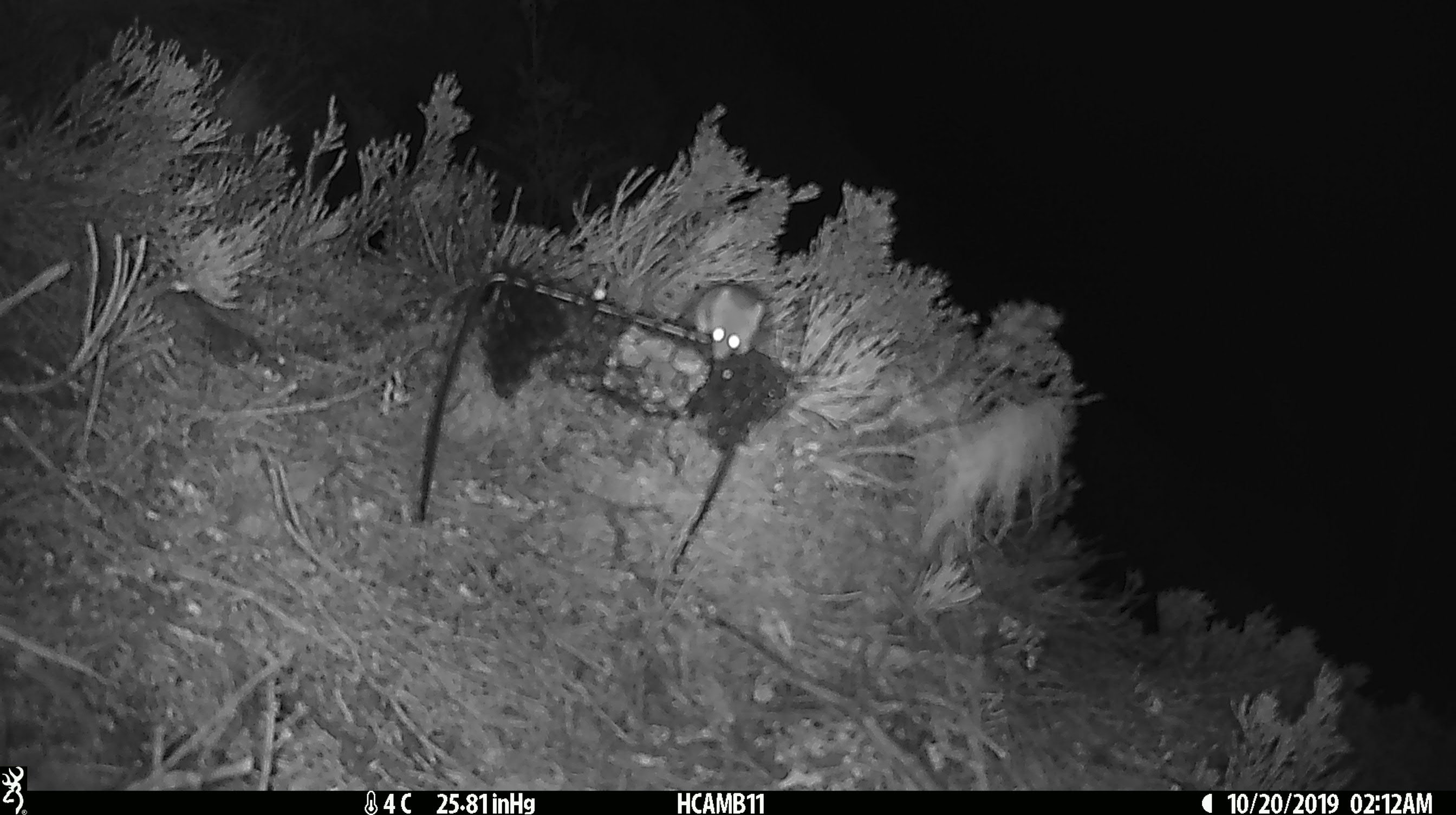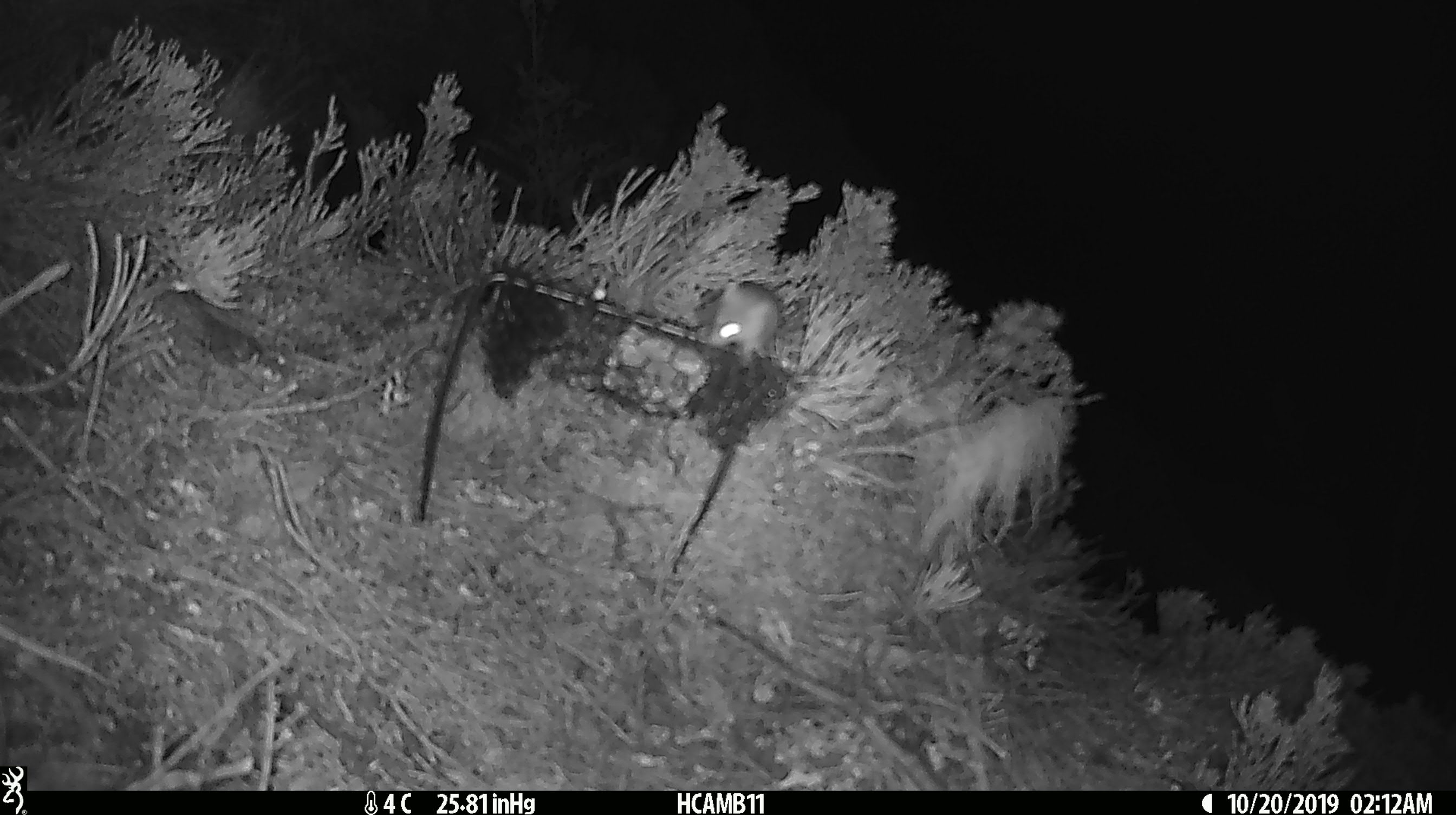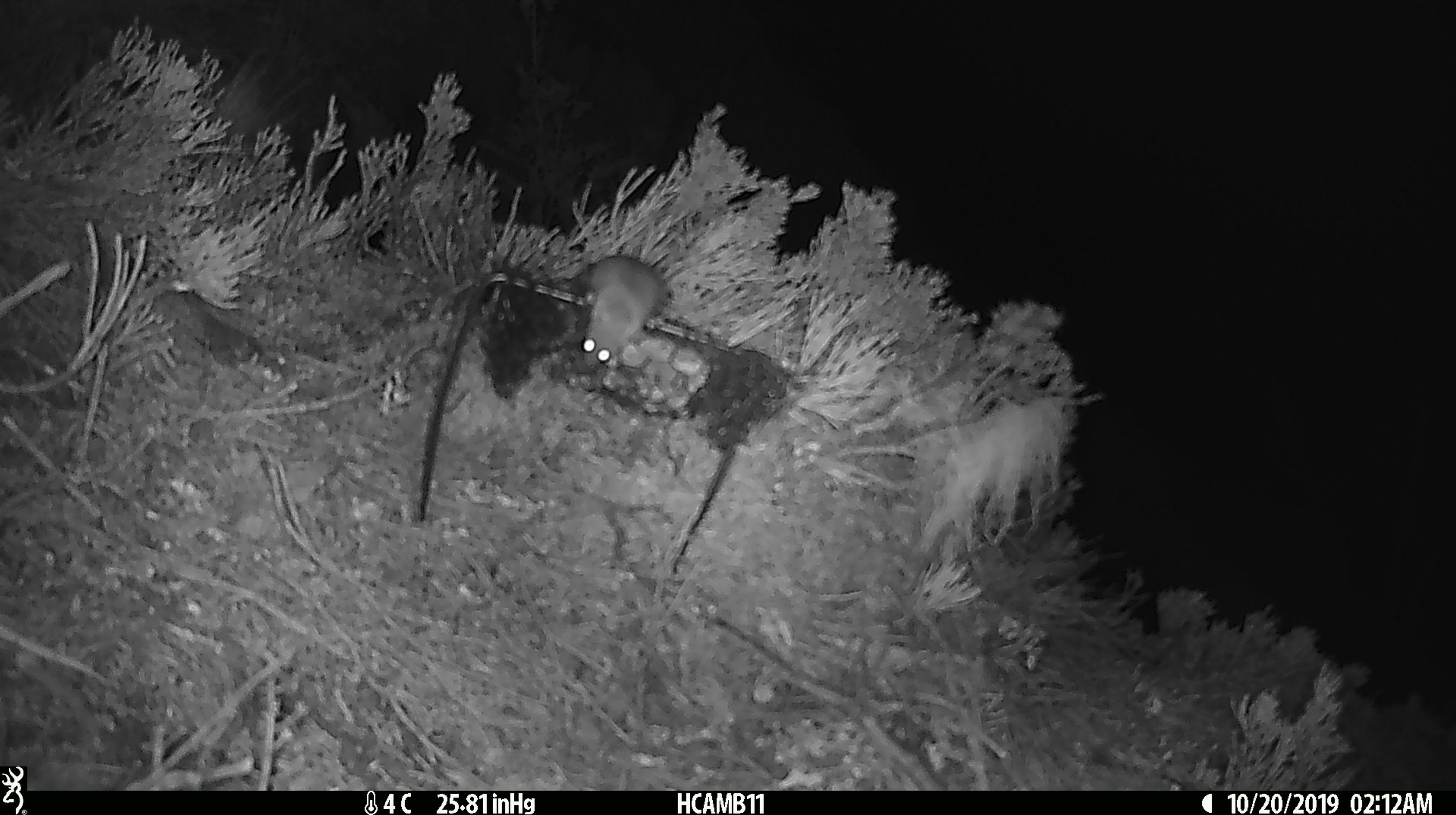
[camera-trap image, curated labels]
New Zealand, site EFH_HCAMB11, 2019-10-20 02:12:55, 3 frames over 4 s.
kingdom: Animalia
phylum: Chordata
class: Mammalia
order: Rodentia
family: Muridae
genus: Mus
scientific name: Mus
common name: mouse